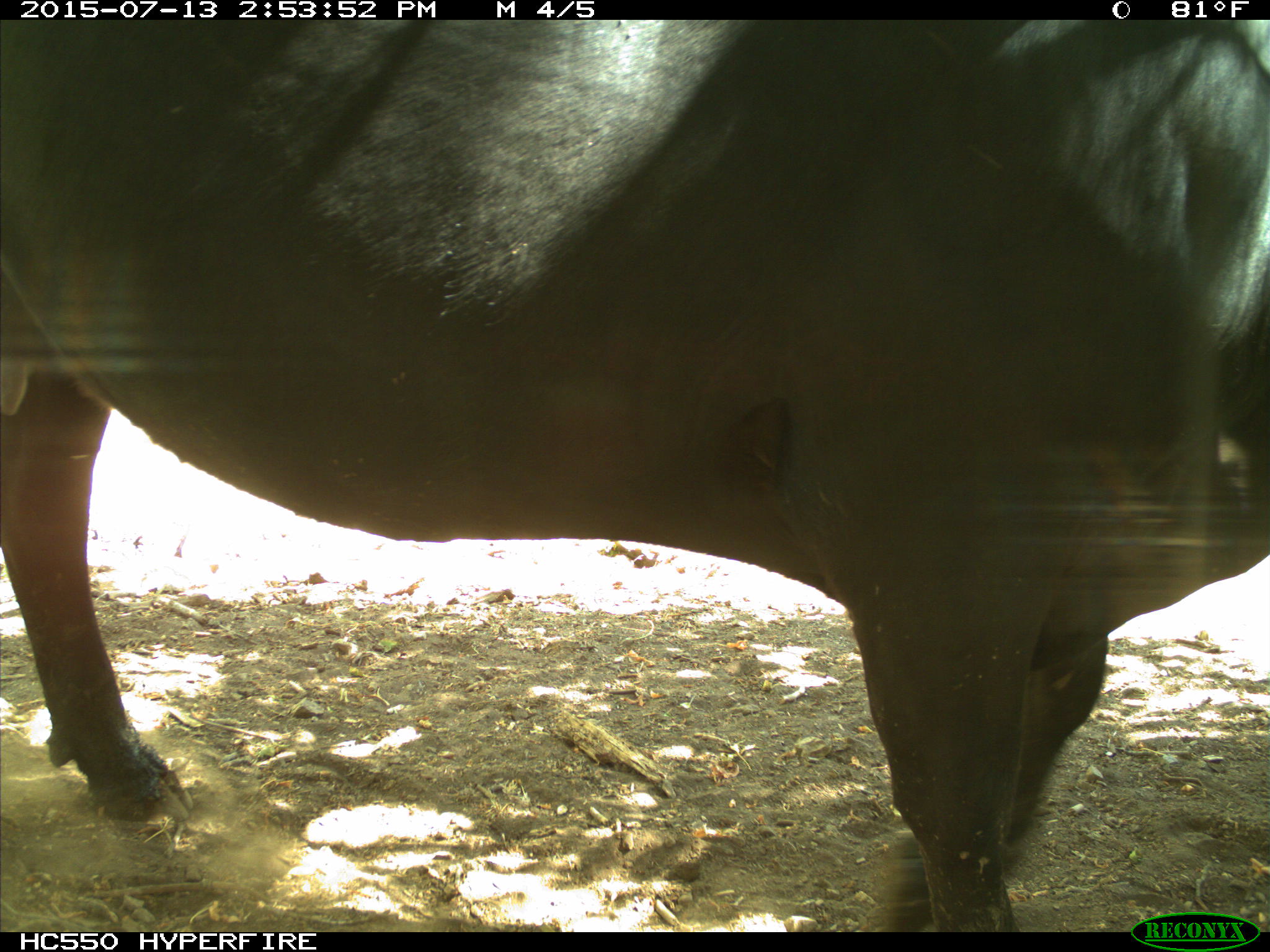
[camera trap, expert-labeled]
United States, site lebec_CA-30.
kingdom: Animalia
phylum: Chordata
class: Mammalia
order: Artiodactyla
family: Bovidae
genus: Bos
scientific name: Bos taurus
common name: domestic cow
Bos taurus (domestic cow).